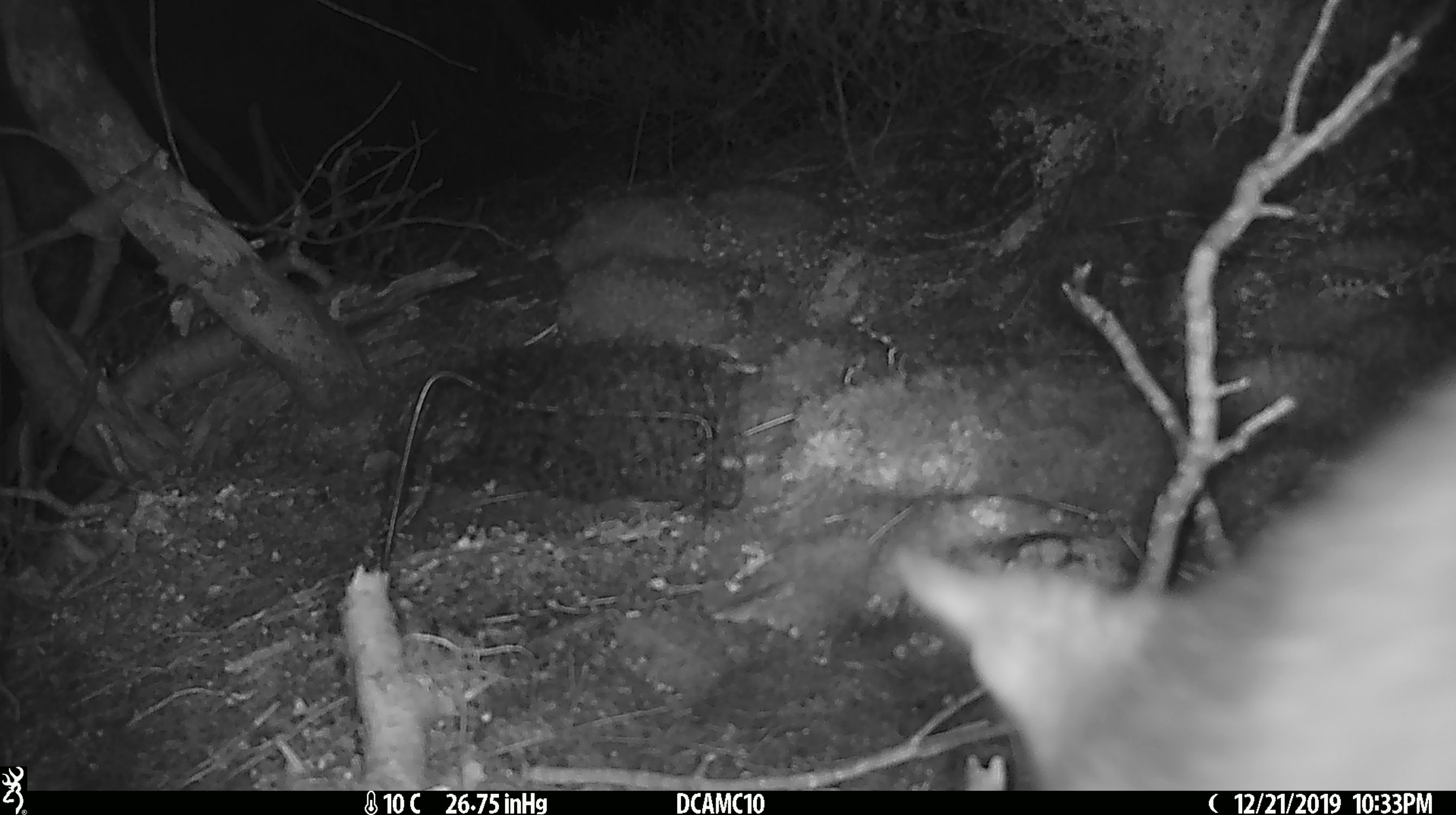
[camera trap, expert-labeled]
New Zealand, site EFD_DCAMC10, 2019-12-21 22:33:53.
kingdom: Animalia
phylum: Chordata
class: Mammalia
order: Diprotodontia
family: Phalangeridae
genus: Trichosurus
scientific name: Trichosurus vulpecula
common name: common brushtail possum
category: possum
Possum (common brushtail possum) (Trichosurus vulpecula).